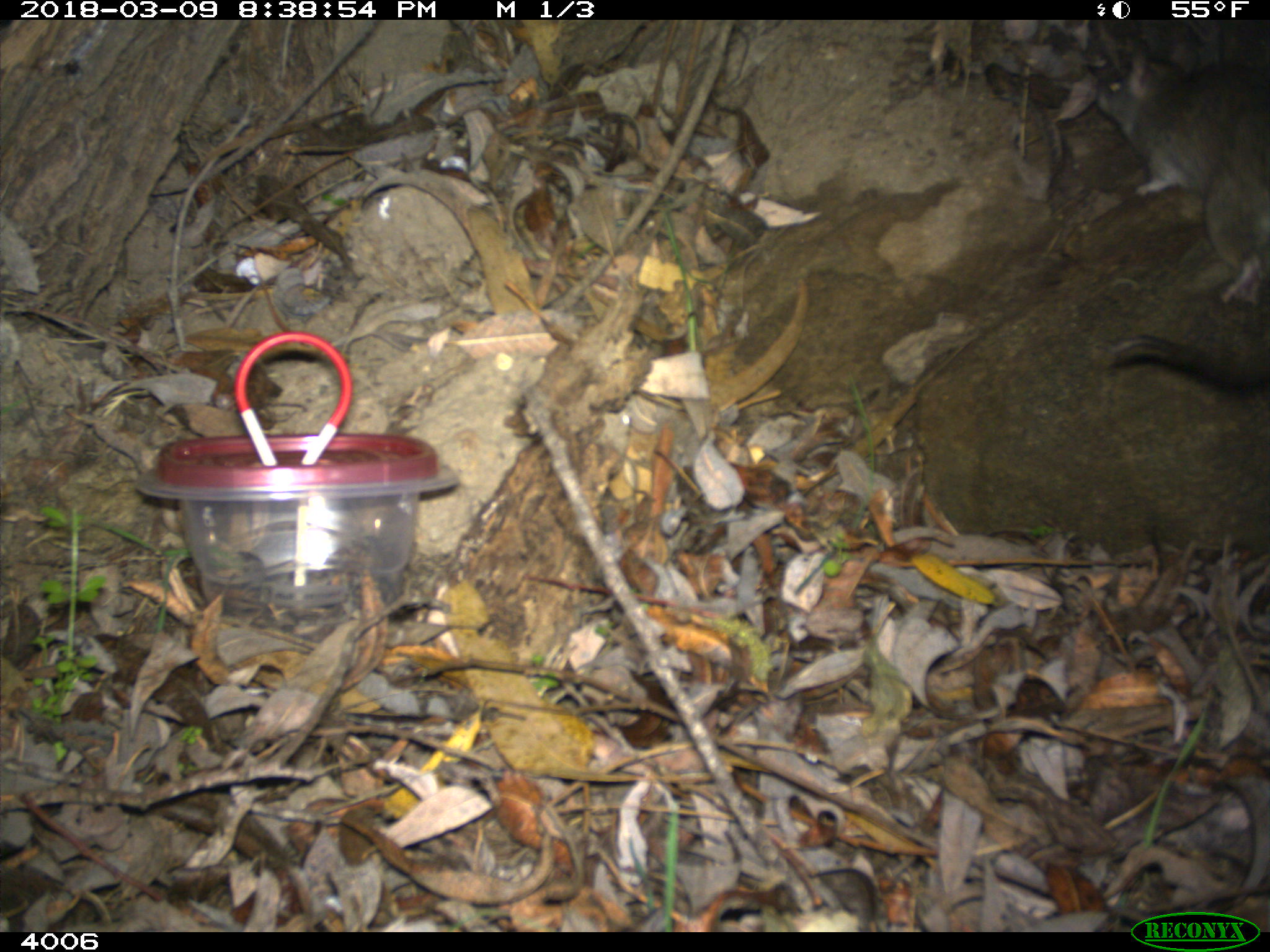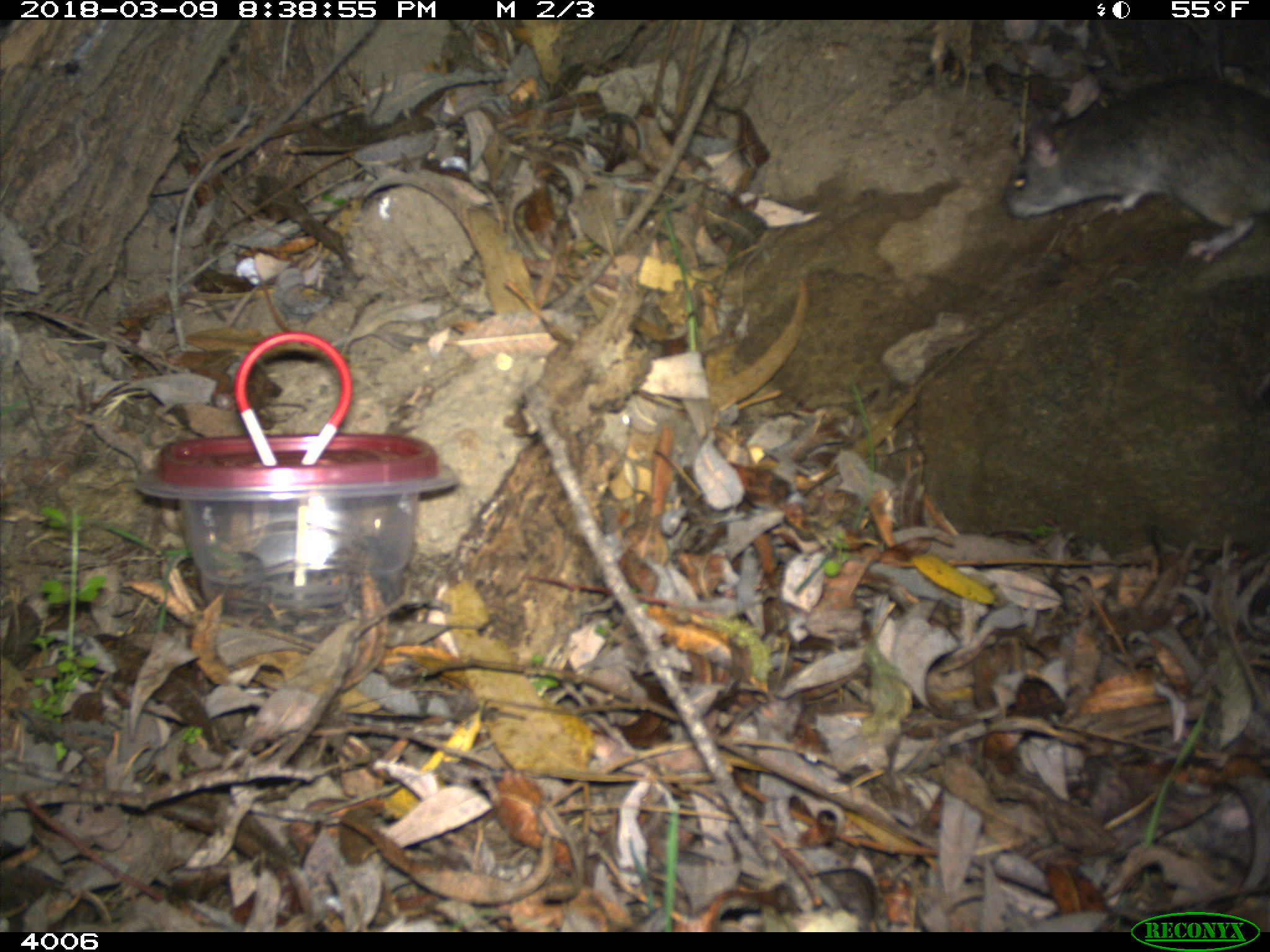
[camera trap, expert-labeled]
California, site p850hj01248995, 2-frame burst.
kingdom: Animalia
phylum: Chordata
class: Mammalia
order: Rodentia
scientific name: Rodentia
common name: rodent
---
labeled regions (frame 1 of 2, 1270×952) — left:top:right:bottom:
rodent: 1093:56:1269:395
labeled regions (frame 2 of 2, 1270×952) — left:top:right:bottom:
rodent: 1005:74:1269:262